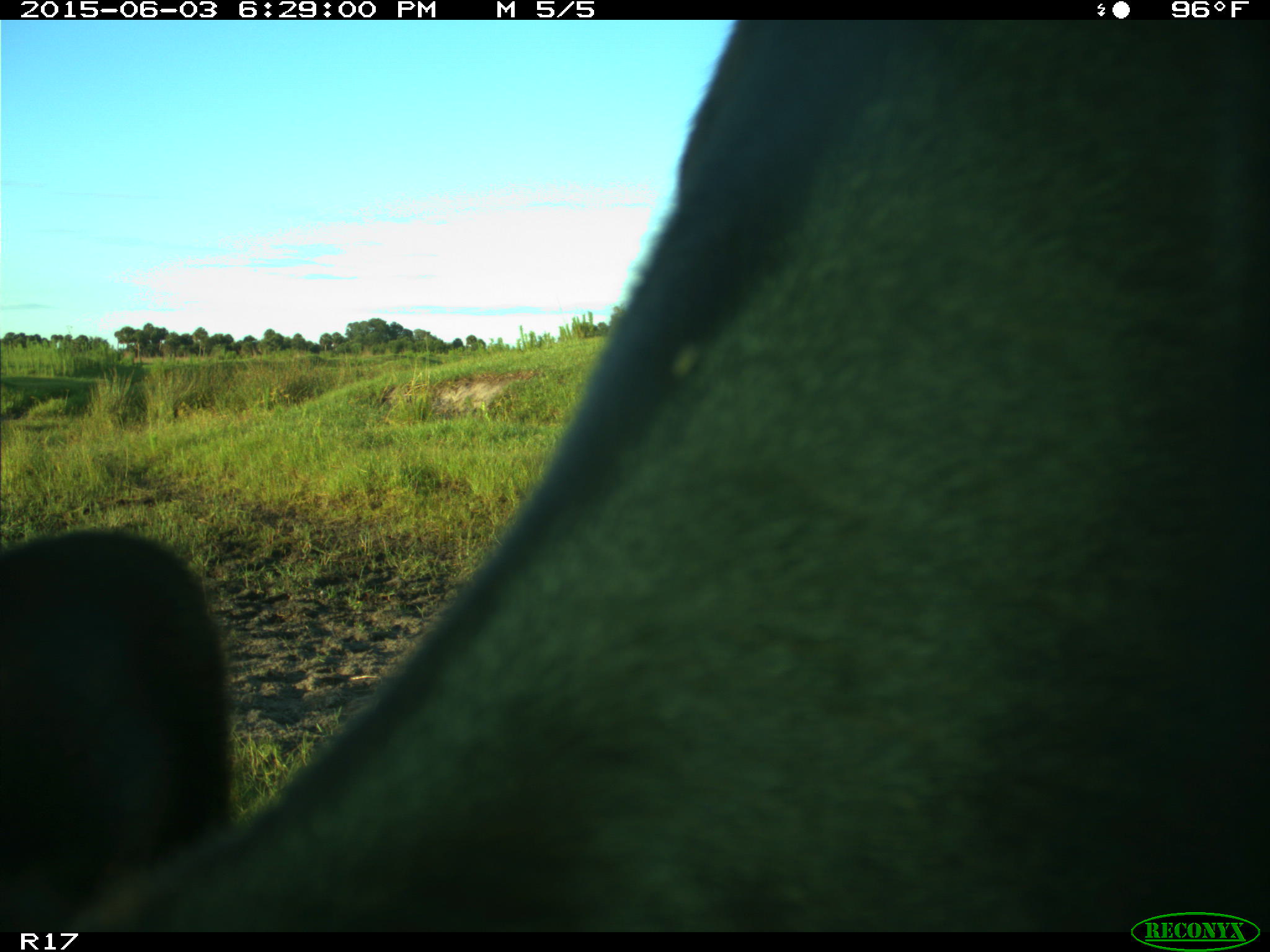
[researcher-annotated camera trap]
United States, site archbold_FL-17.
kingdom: Animalia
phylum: Chordata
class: Mammalia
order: Artiodactyla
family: Bovidae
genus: Bos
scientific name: Bos taurus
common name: domestic cow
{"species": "Bos taurus (domestic cow)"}